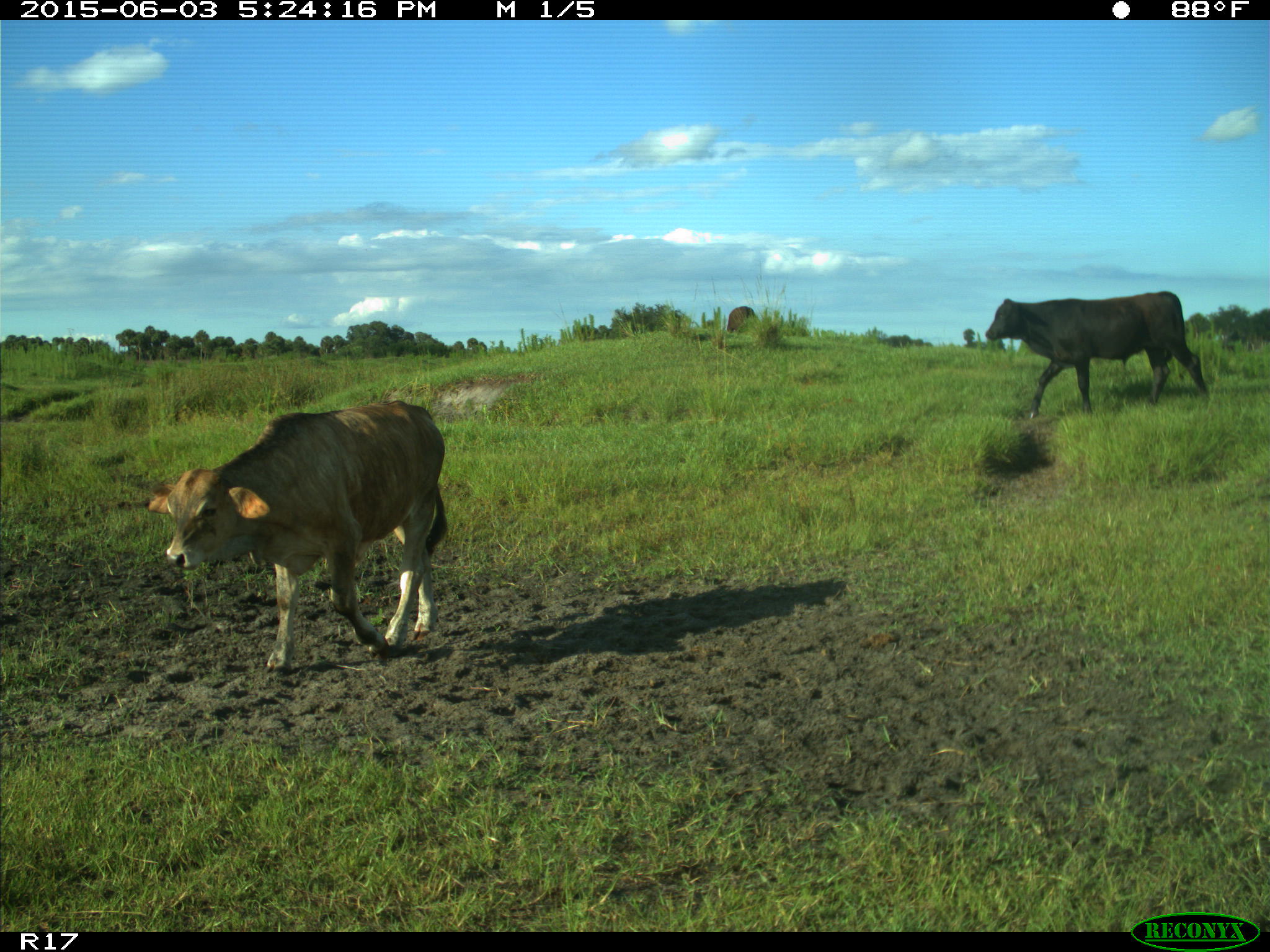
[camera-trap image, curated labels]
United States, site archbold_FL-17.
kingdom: Animalia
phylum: Chordata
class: Mammalia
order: Artiodactyla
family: Bovidae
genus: Bos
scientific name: Bos taurus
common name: domestic cow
Bos taurus (domestic cow).